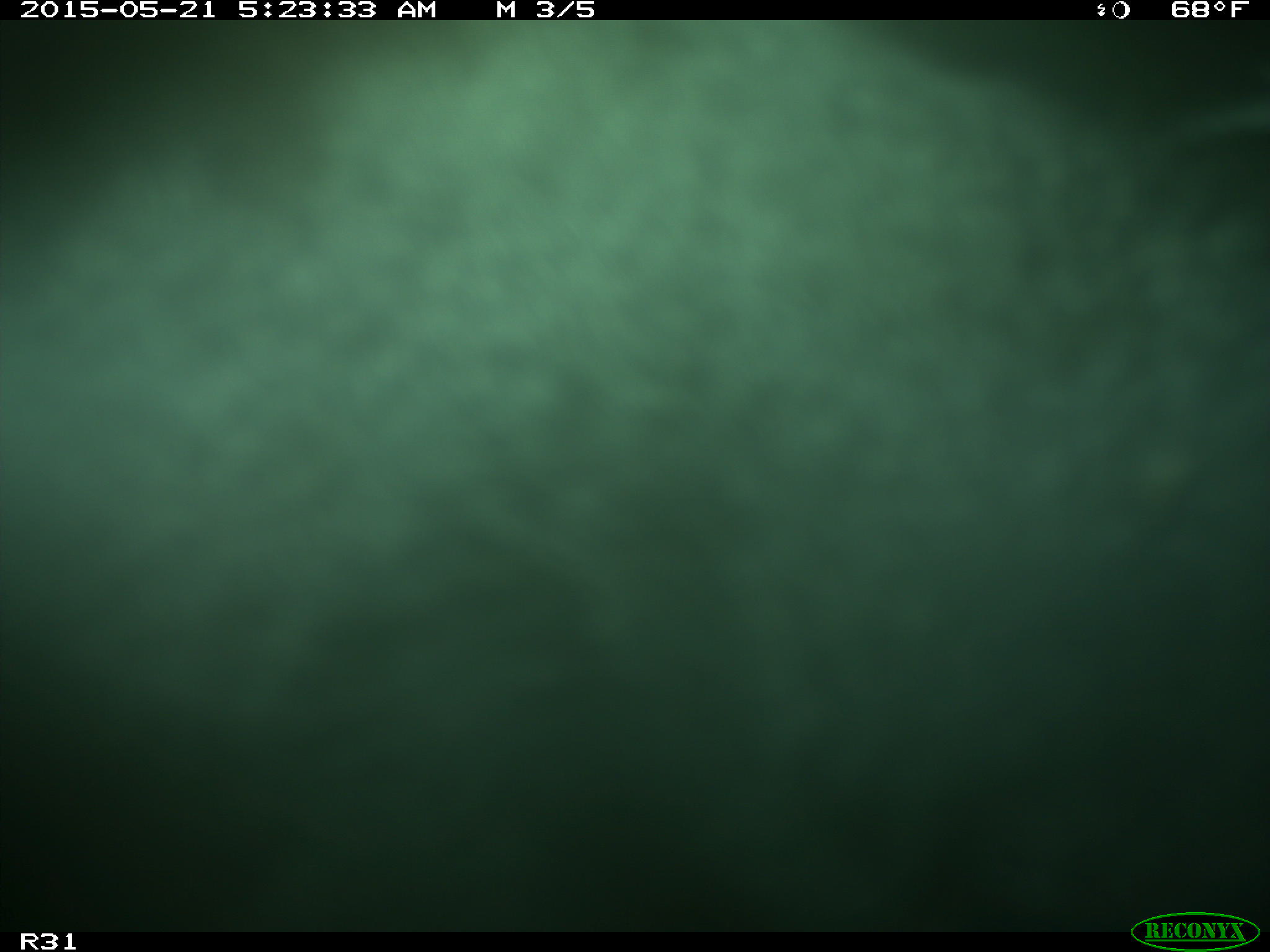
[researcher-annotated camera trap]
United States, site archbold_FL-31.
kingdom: Animalia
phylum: Chordata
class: Mammalia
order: Artiodactyla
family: Bovidae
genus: Bos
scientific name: Bos taurus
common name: domestic cow